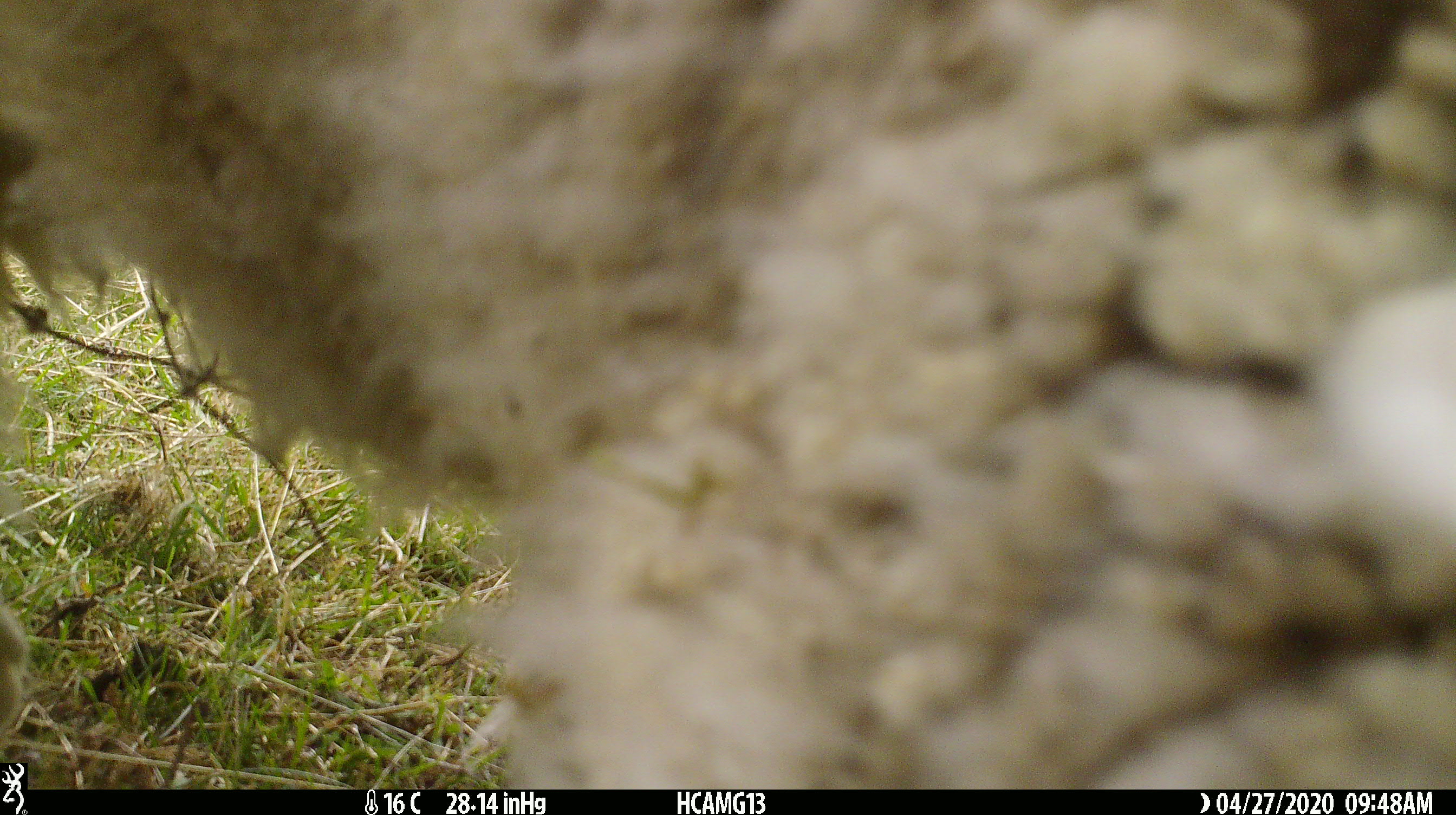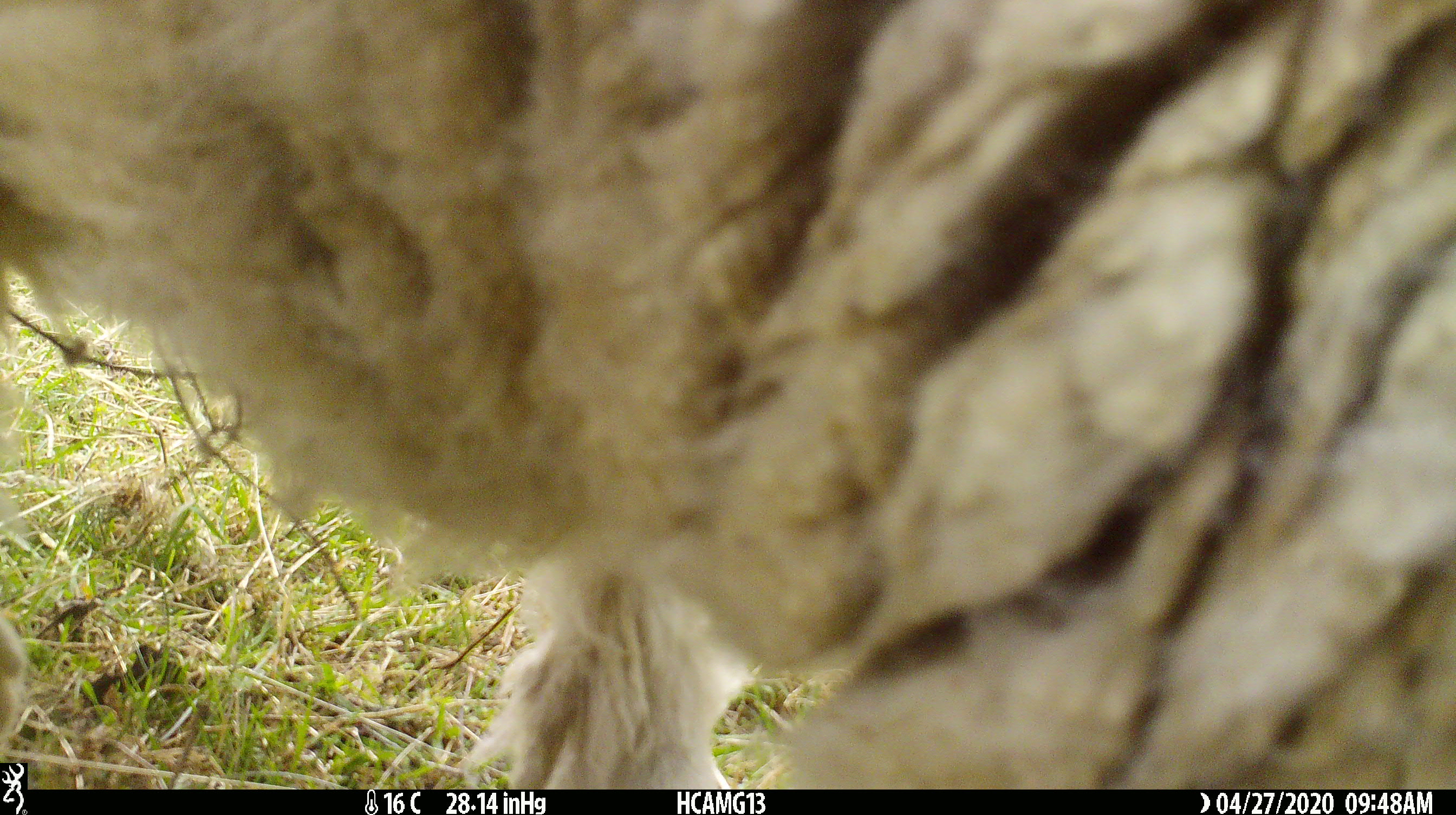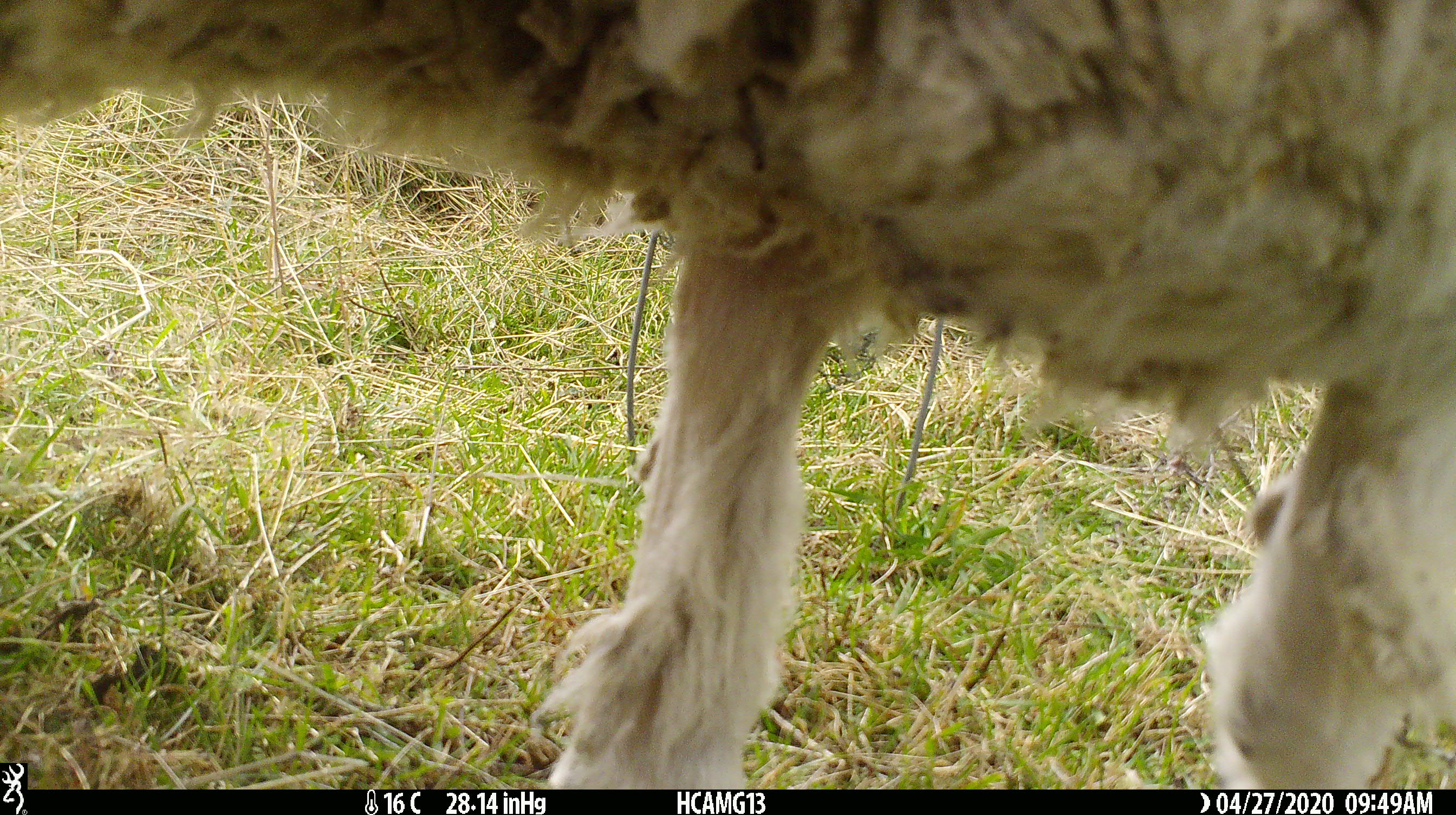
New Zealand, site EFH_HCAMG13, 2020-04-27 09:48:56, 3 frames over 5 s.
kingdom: Animalia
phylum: Chordata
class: Mammalia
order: Artiodactyla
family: Bovidae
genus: Ovis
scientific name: Ovis aries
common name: domestic sheep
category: sheep